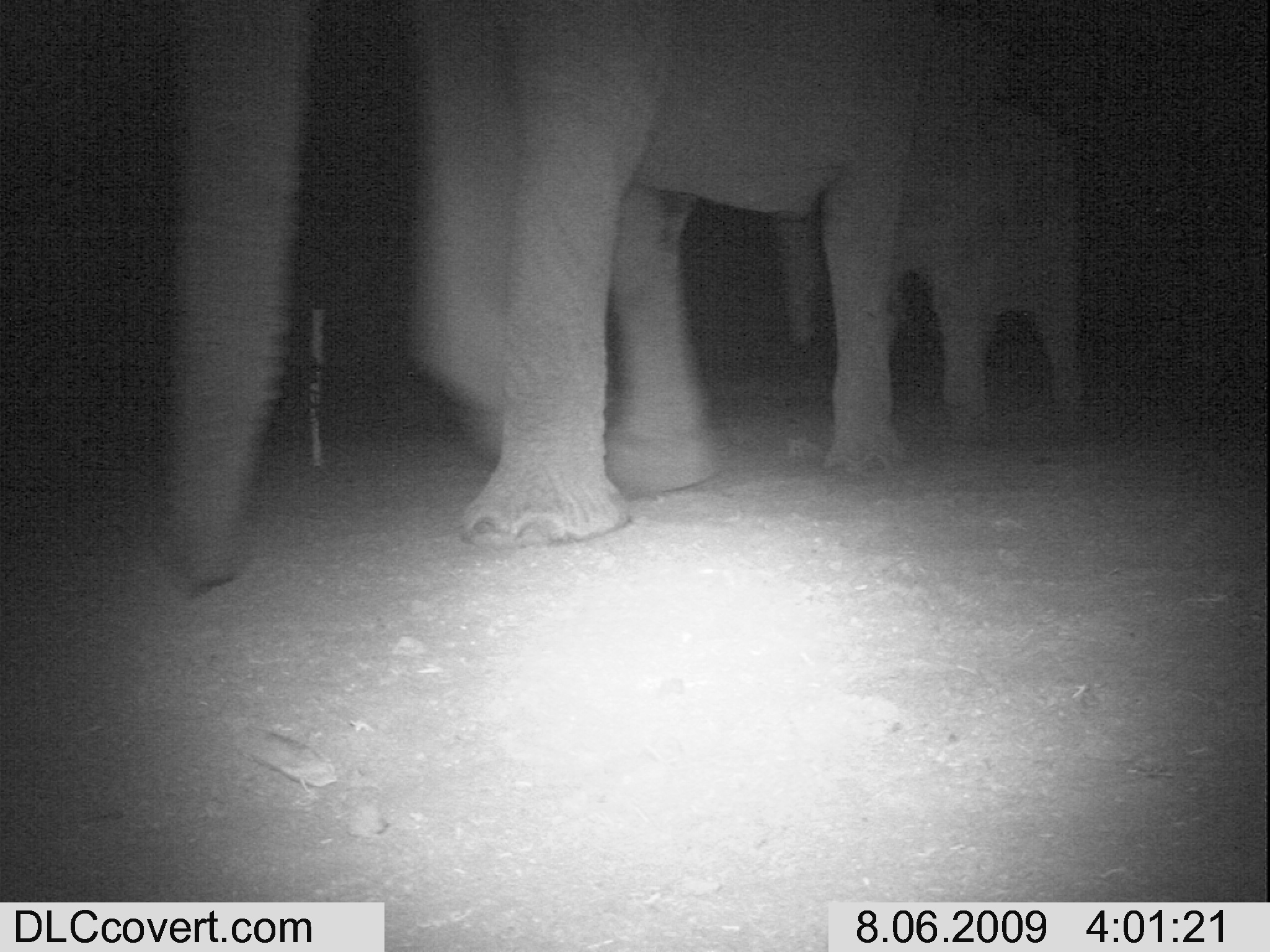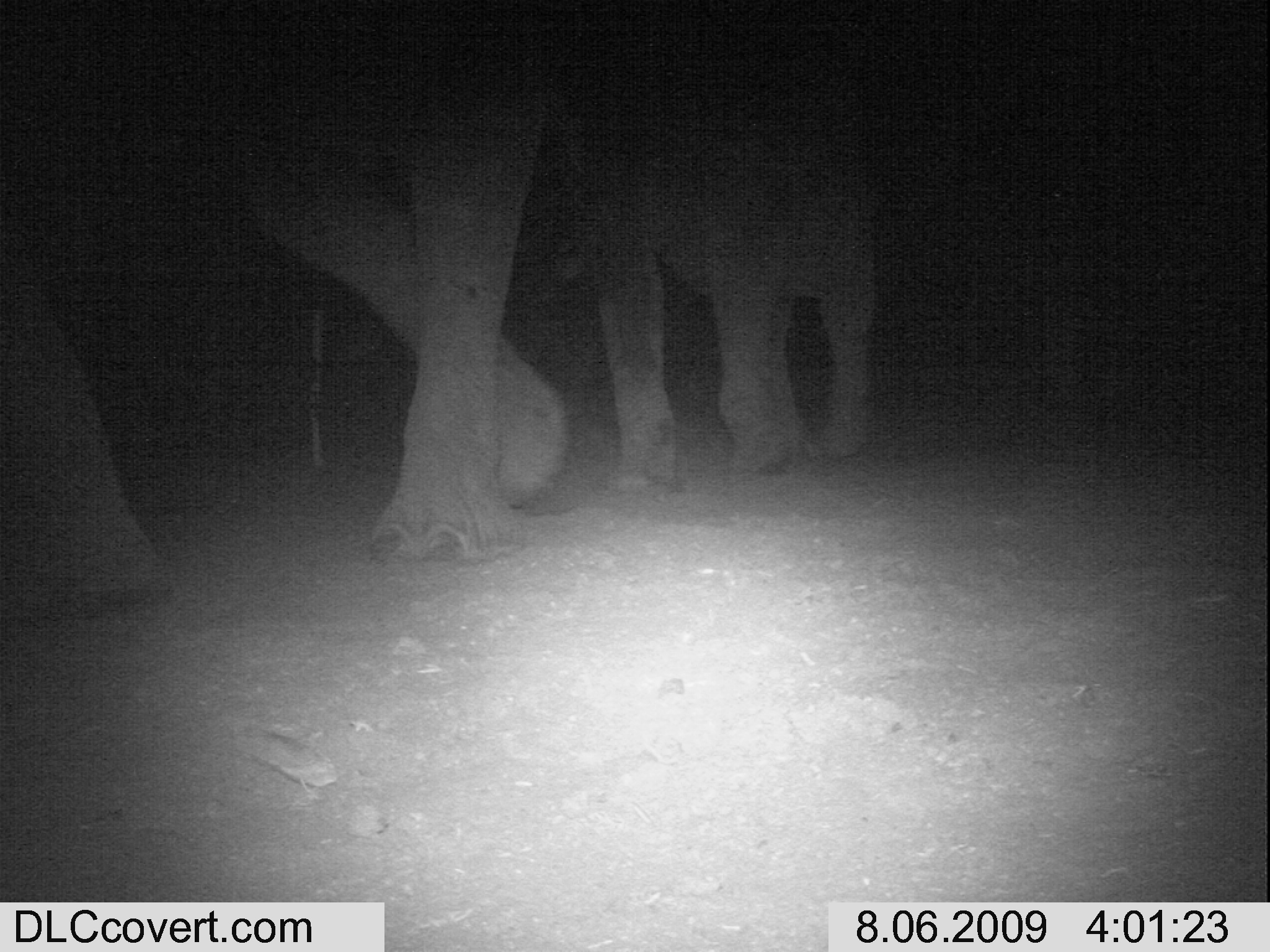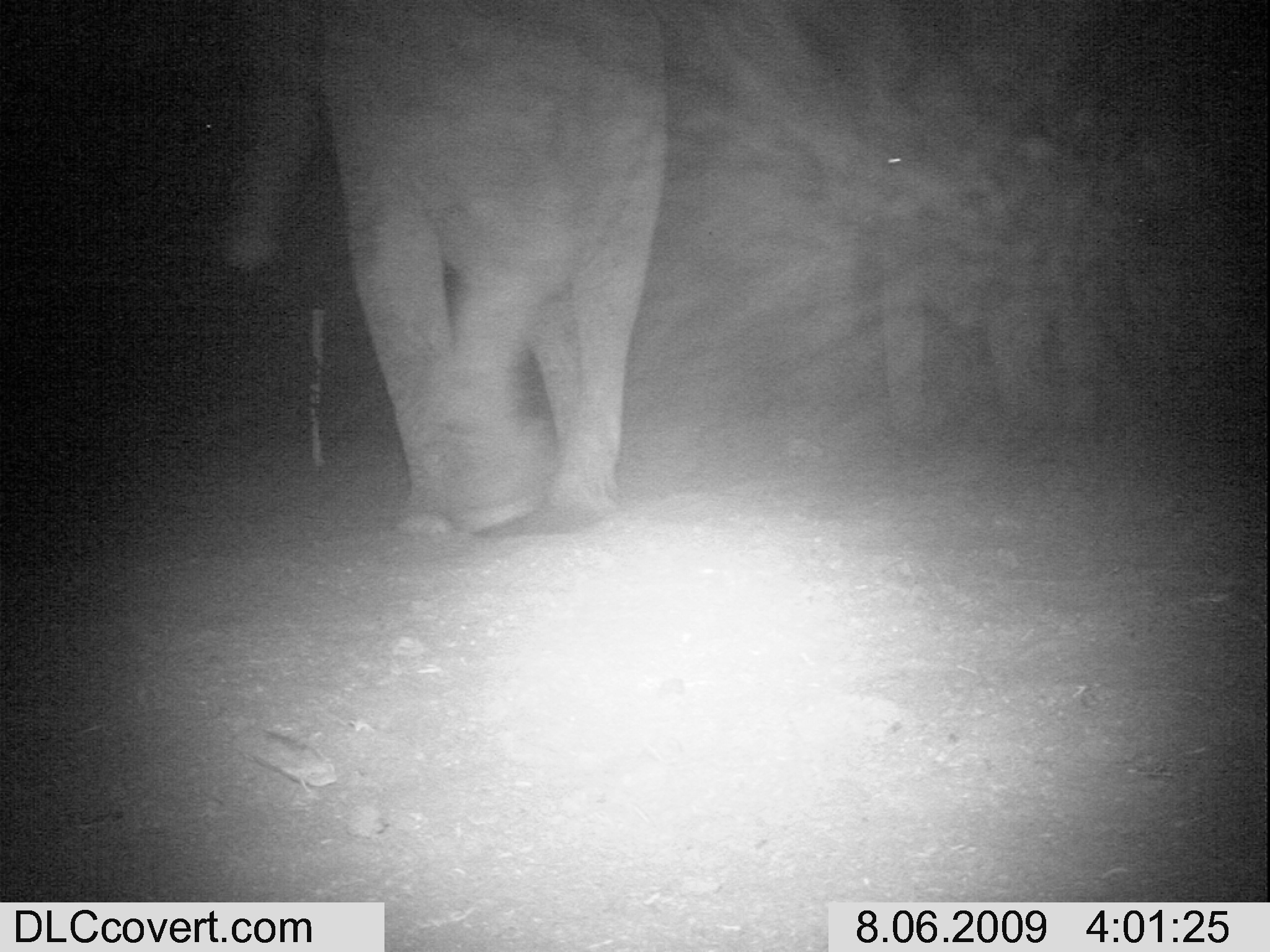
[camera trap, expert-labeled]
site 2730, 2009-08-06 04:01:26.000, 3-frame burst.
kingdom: Animalia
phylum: Chordata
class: Mammalia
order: Proboscidea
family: Elephantidae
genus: Loxodonta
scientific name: Loxodonta africana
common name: african bush elephant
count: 2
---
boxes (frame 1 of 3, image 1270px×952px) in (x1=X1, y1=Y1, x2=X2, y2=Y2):
loxodonta africana: (x1=162, y1=0, x2=925, y2=594); (x1=762, y1=113, x2=1087, y2=437); (x1=759, y1=91, x2=761, y2=106)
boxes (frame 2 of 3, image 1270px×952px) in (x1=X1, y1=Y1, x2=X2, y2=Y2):
loxodonta africana: (x1=0, y1=0, x2=574, y2=620); (x1=549, y1=56, x2=878, y2=493)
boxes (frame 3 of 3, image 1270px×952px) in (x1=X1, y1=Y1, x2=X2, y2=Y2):
loxodonta africana: (x1=221, y1=0, x2=672, y2=537)